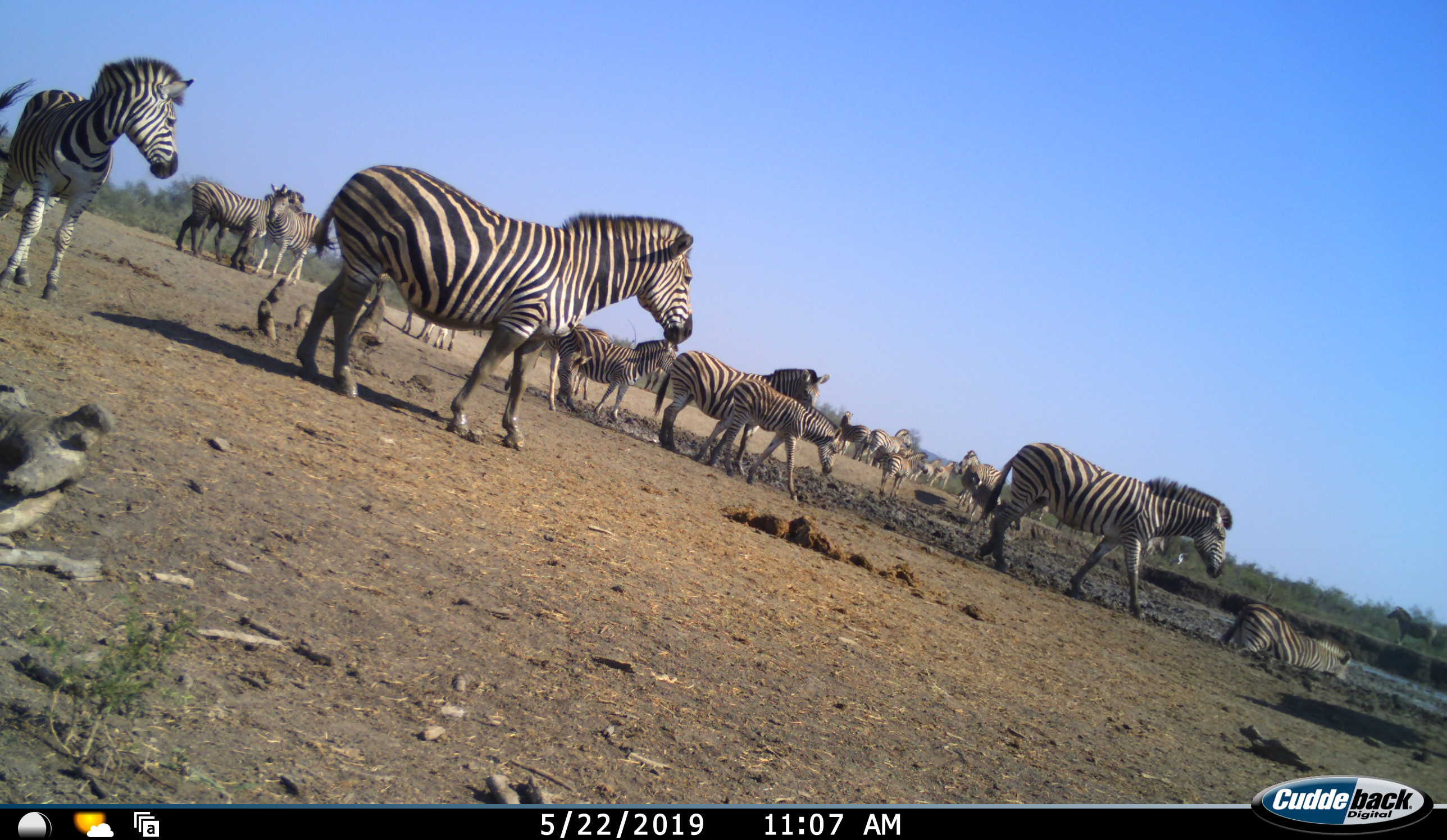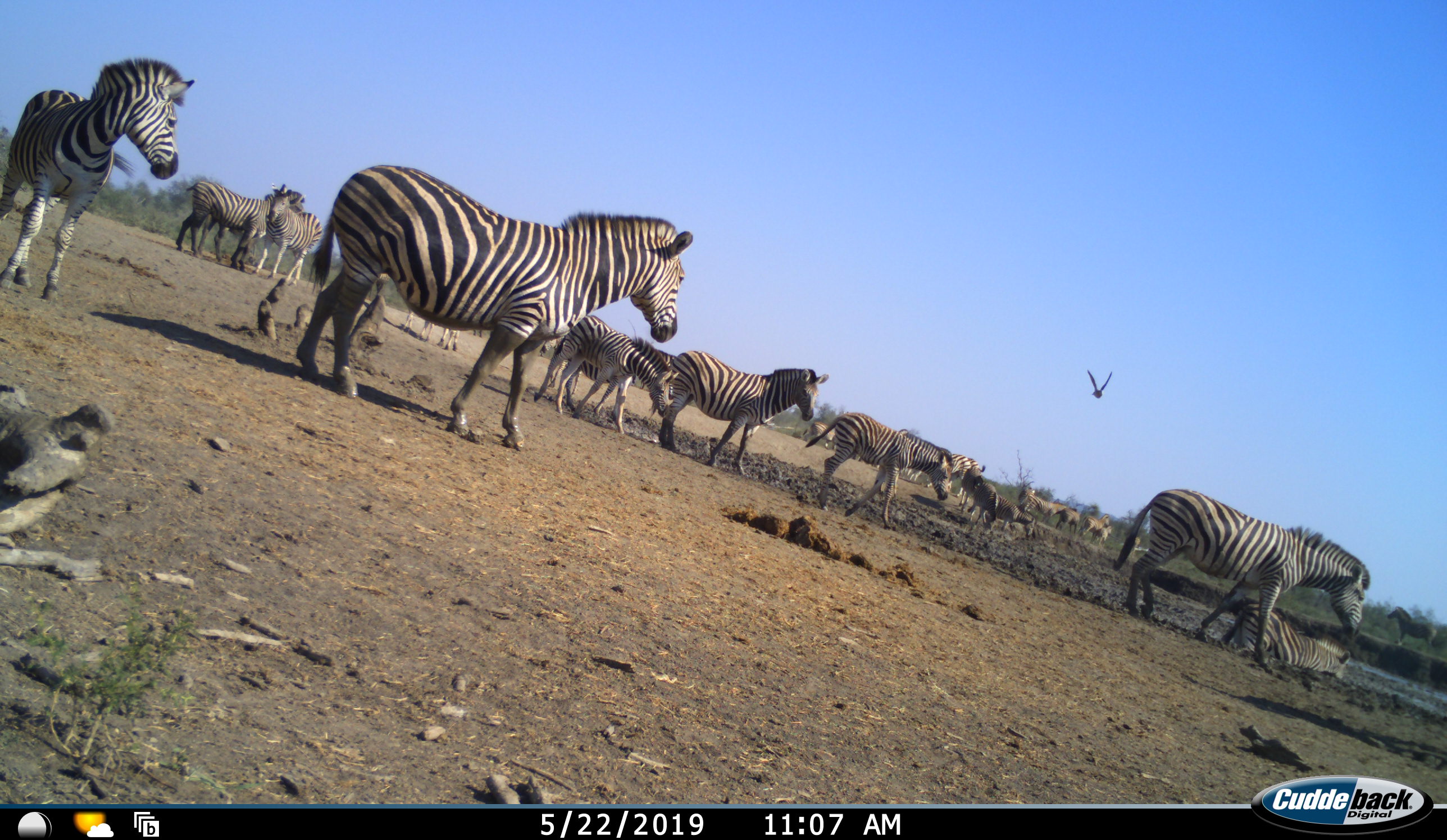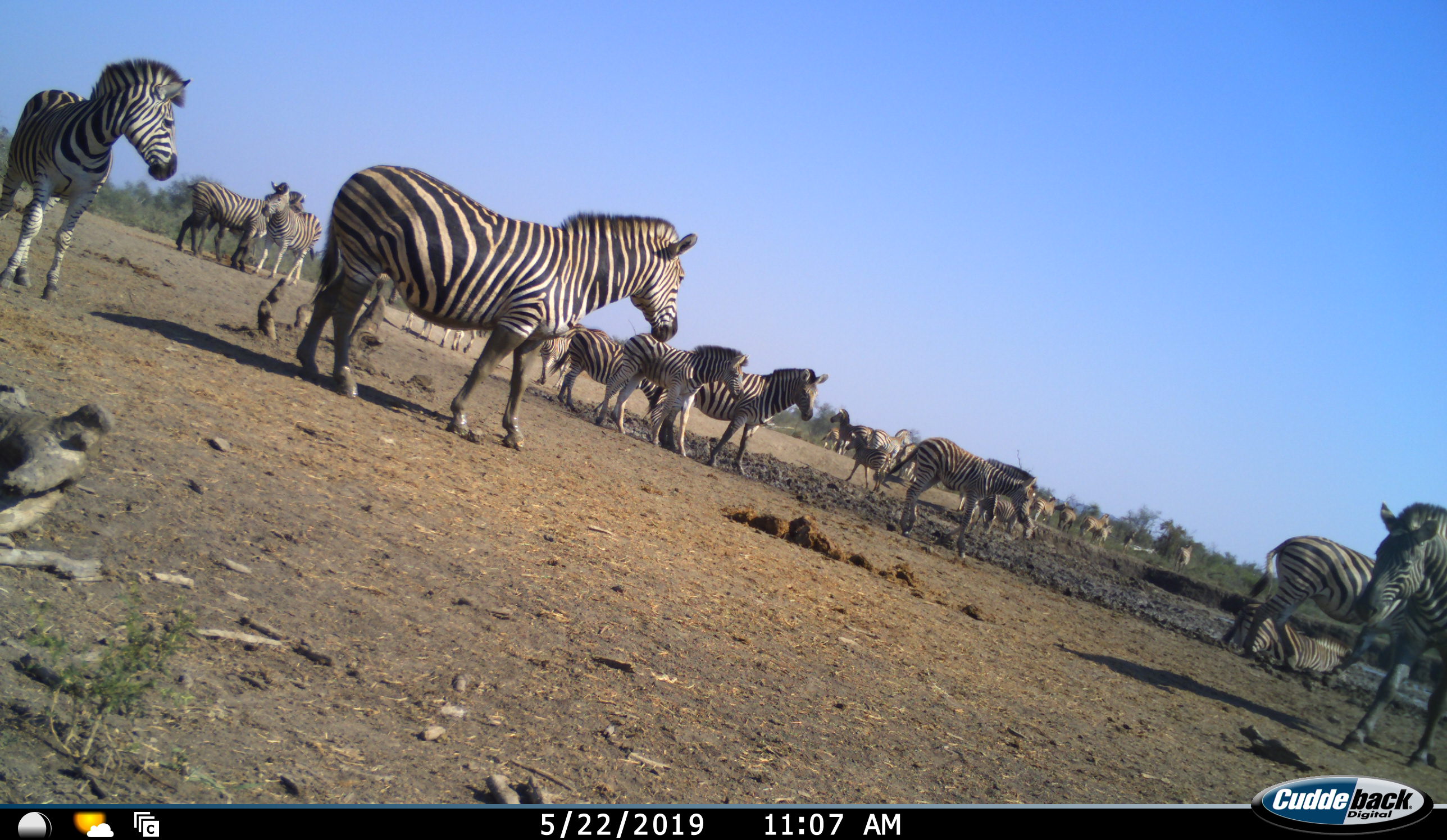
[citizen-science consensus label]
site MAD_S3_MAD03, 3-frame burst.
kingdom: Animalia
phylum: Chordata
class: Mammalia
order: Perissodactyla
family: Equidae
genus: Equus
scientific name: Equus quagga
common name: plains zebra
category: zebraplains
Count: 11-50.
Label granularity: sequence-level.